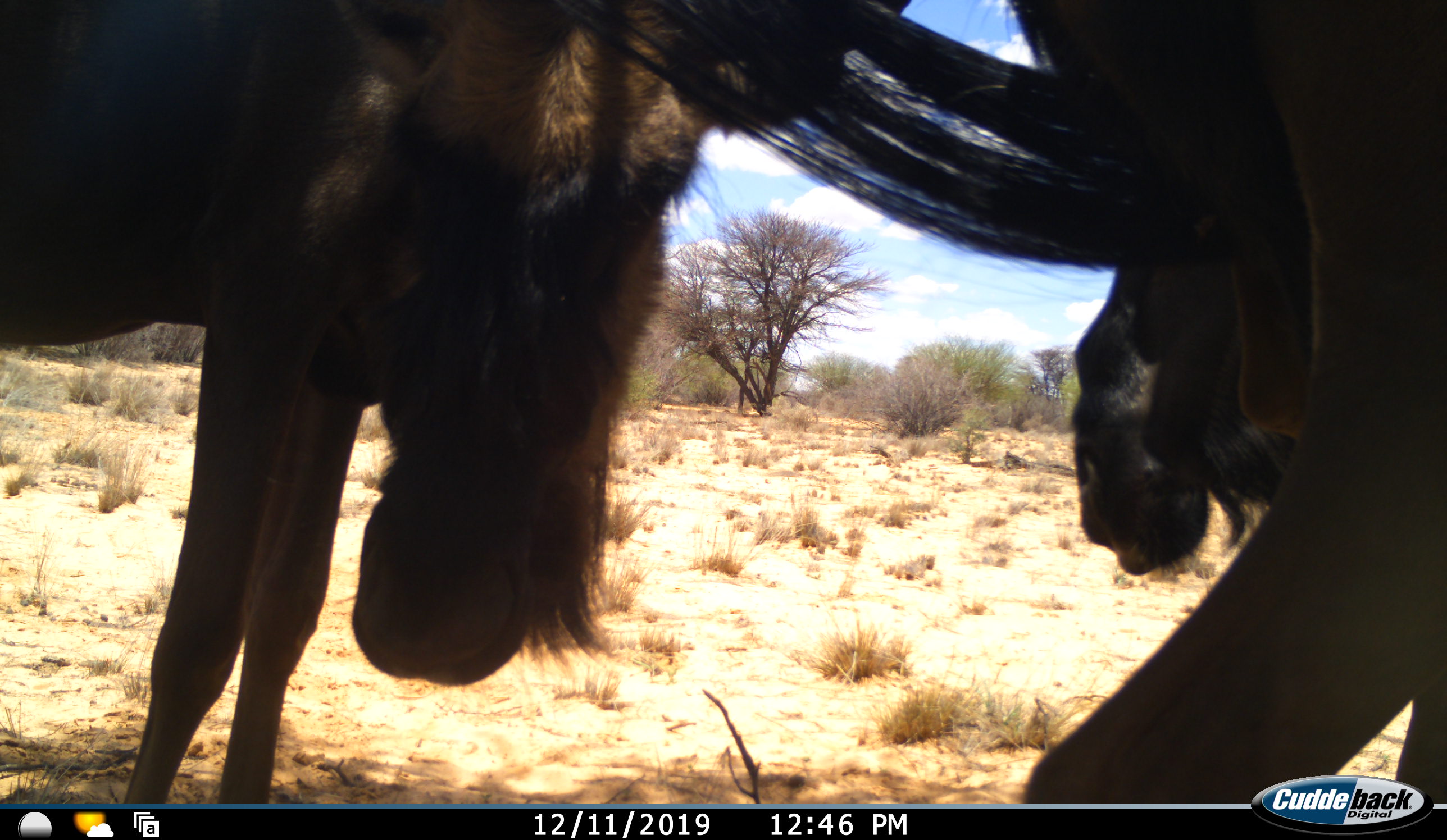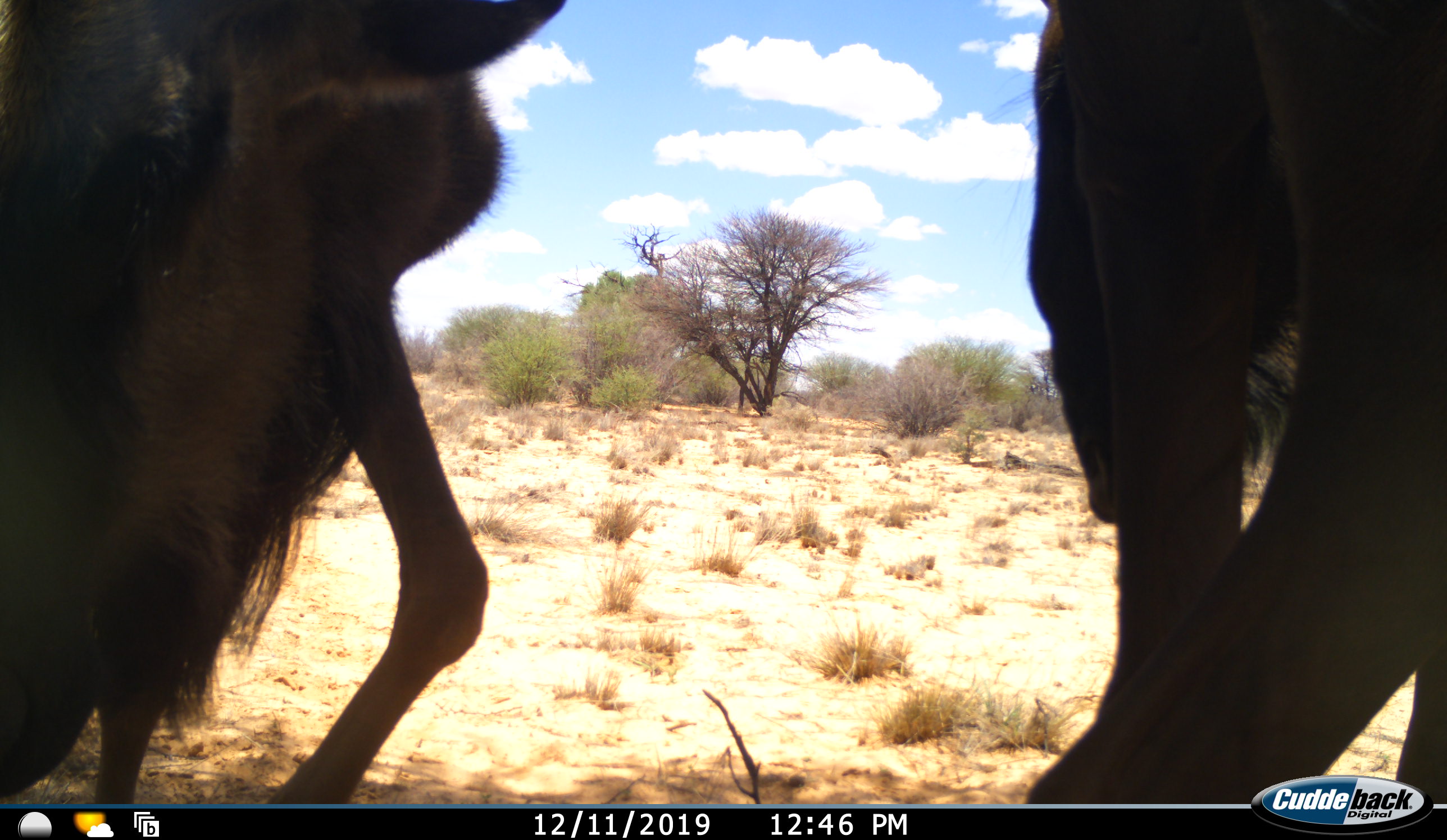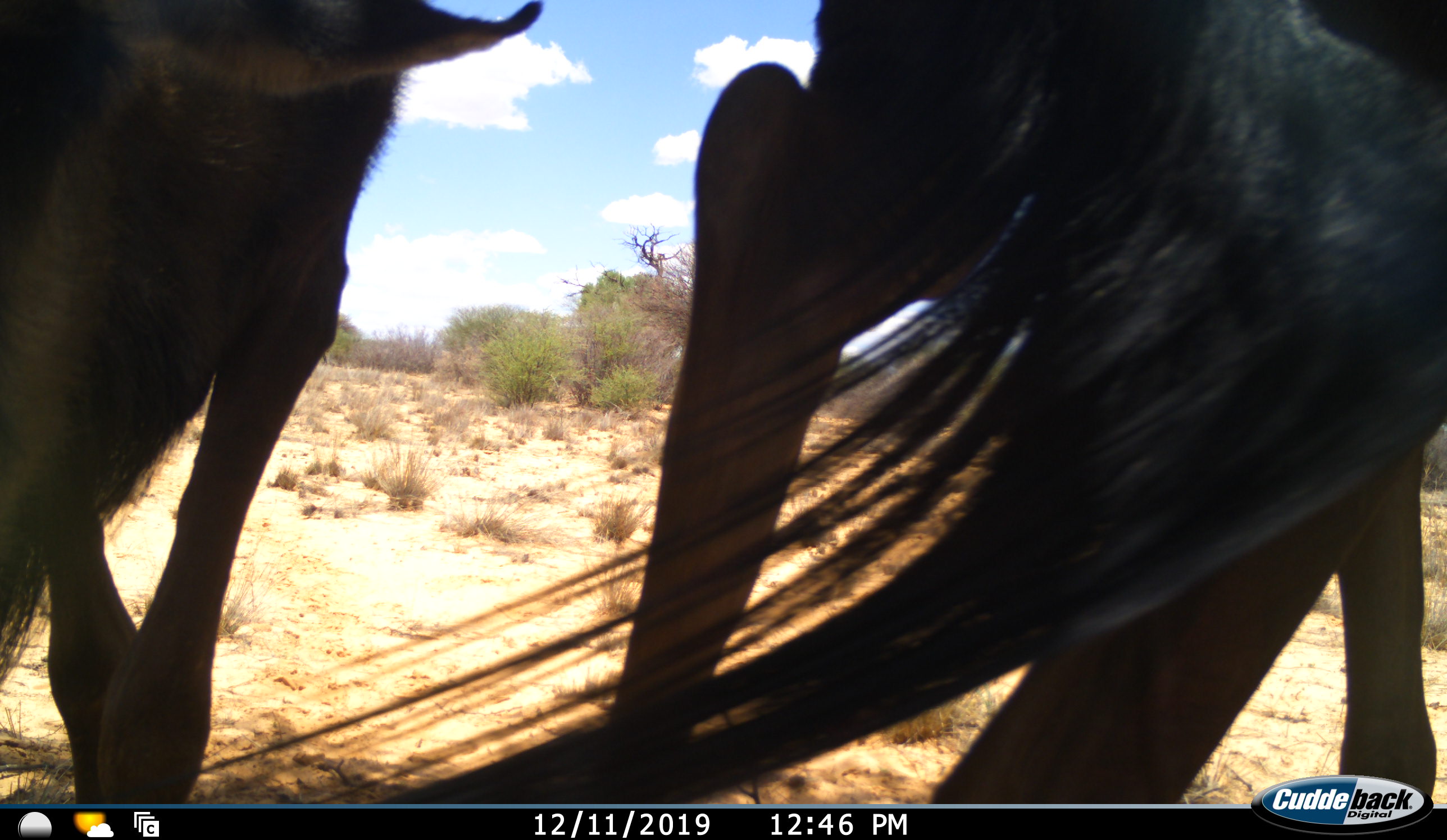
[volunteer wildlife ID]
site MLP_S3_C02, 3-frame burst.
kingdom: Animalia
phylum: Chordata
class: Mammalia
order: Artiodactyla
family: Bovidae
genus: Connochaetes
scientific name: Connochaetes taurinus taurinus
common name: blue wildebeest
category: wildebeestblue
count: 2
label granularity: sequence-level